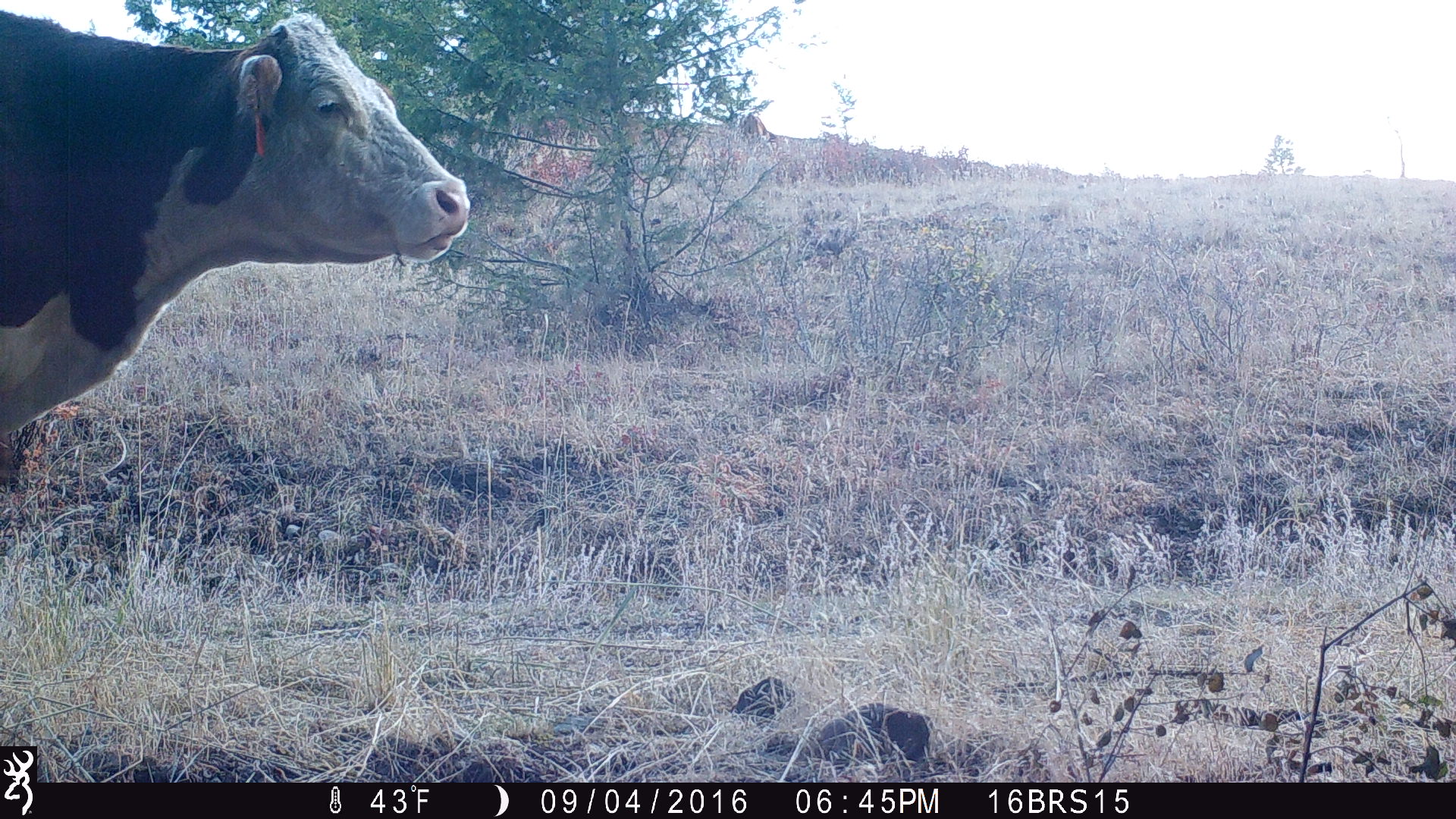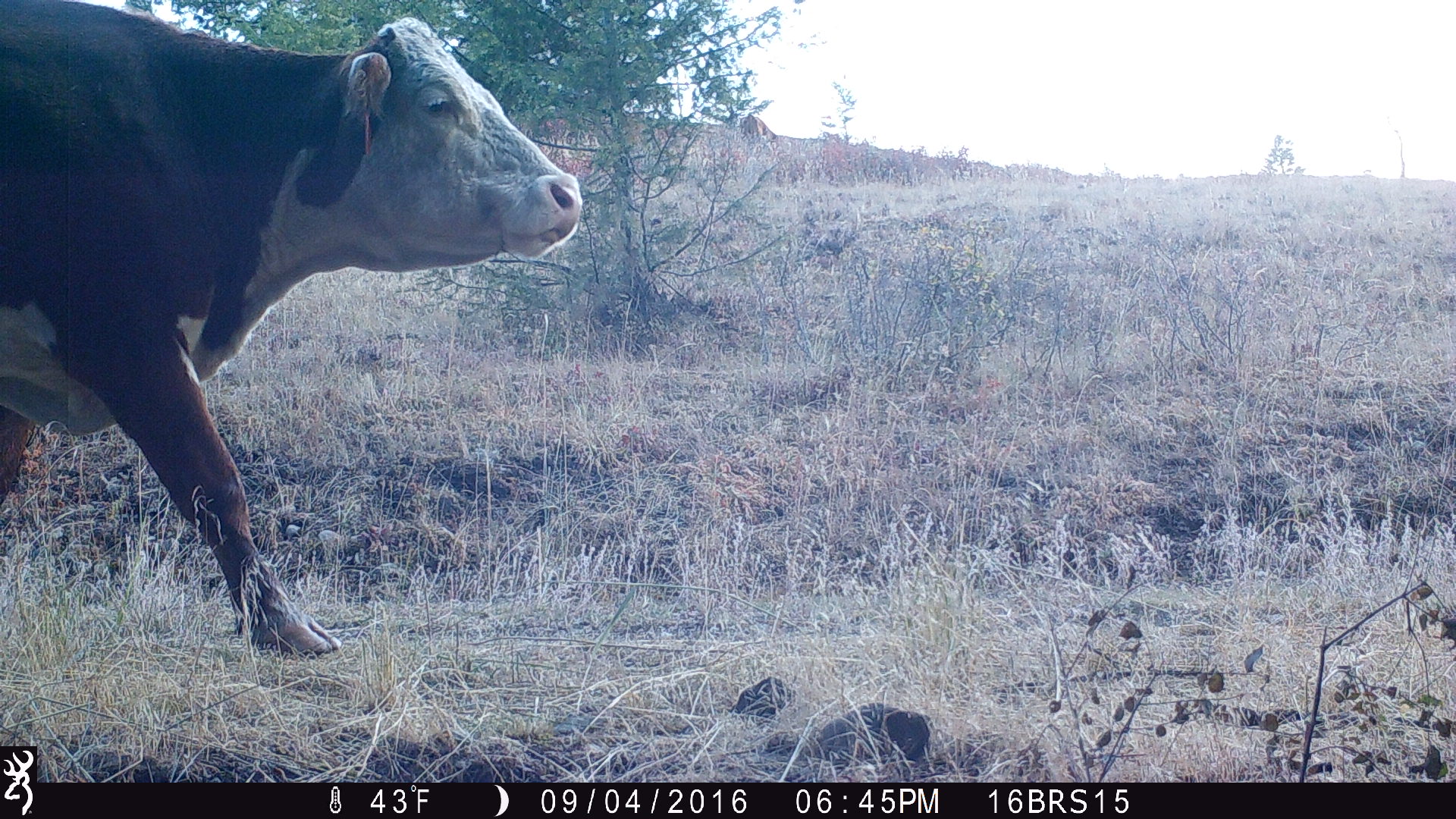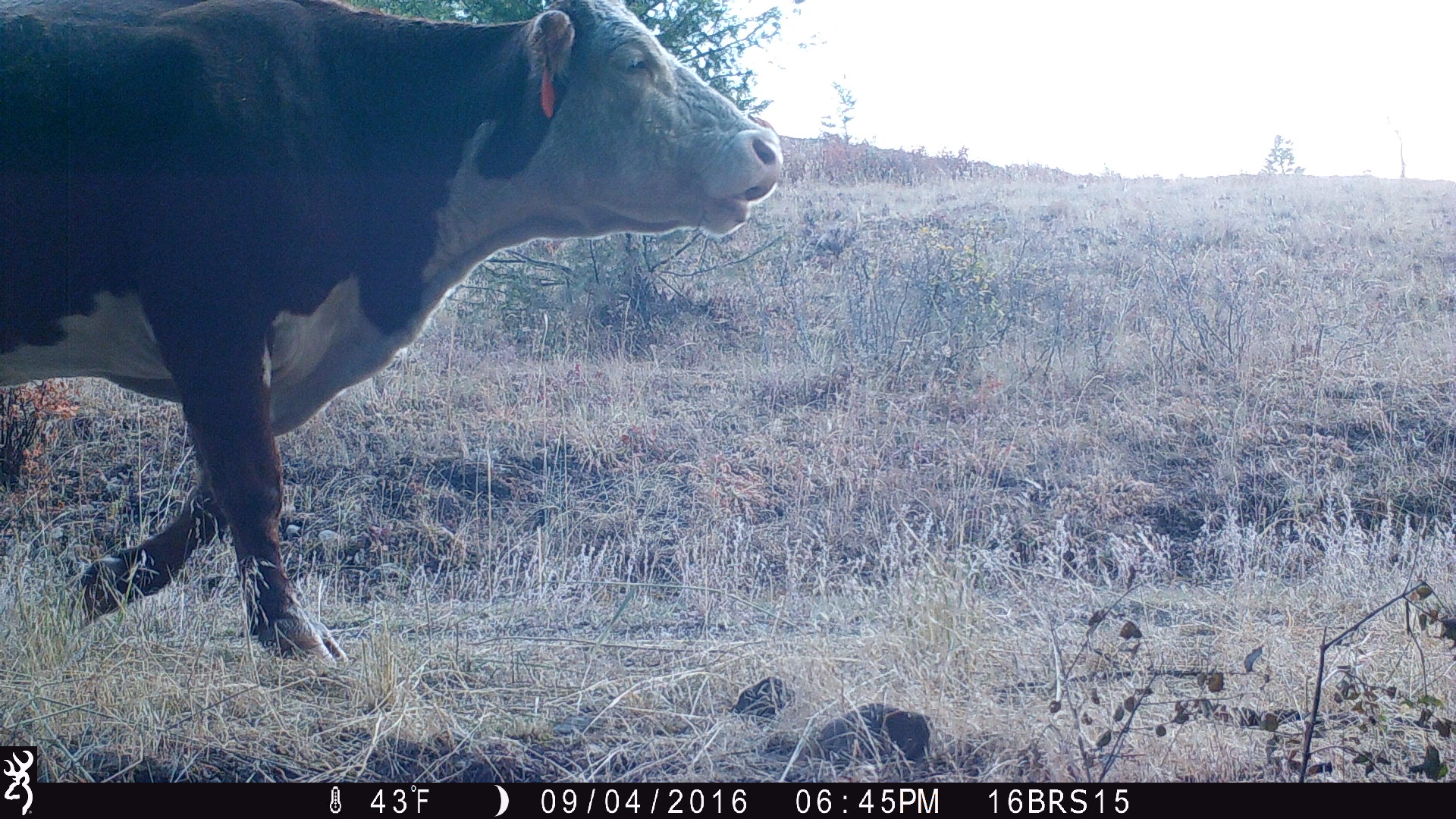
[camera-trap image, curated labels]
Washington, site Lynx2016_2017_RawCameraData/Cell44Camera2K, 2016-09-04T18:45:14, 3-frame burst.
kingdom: Animalia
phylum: Chordata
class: Mammalia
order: Artiodactyla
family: Bovidae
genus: Bos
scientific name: Bos taurus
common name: domestic cattle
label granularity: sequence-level